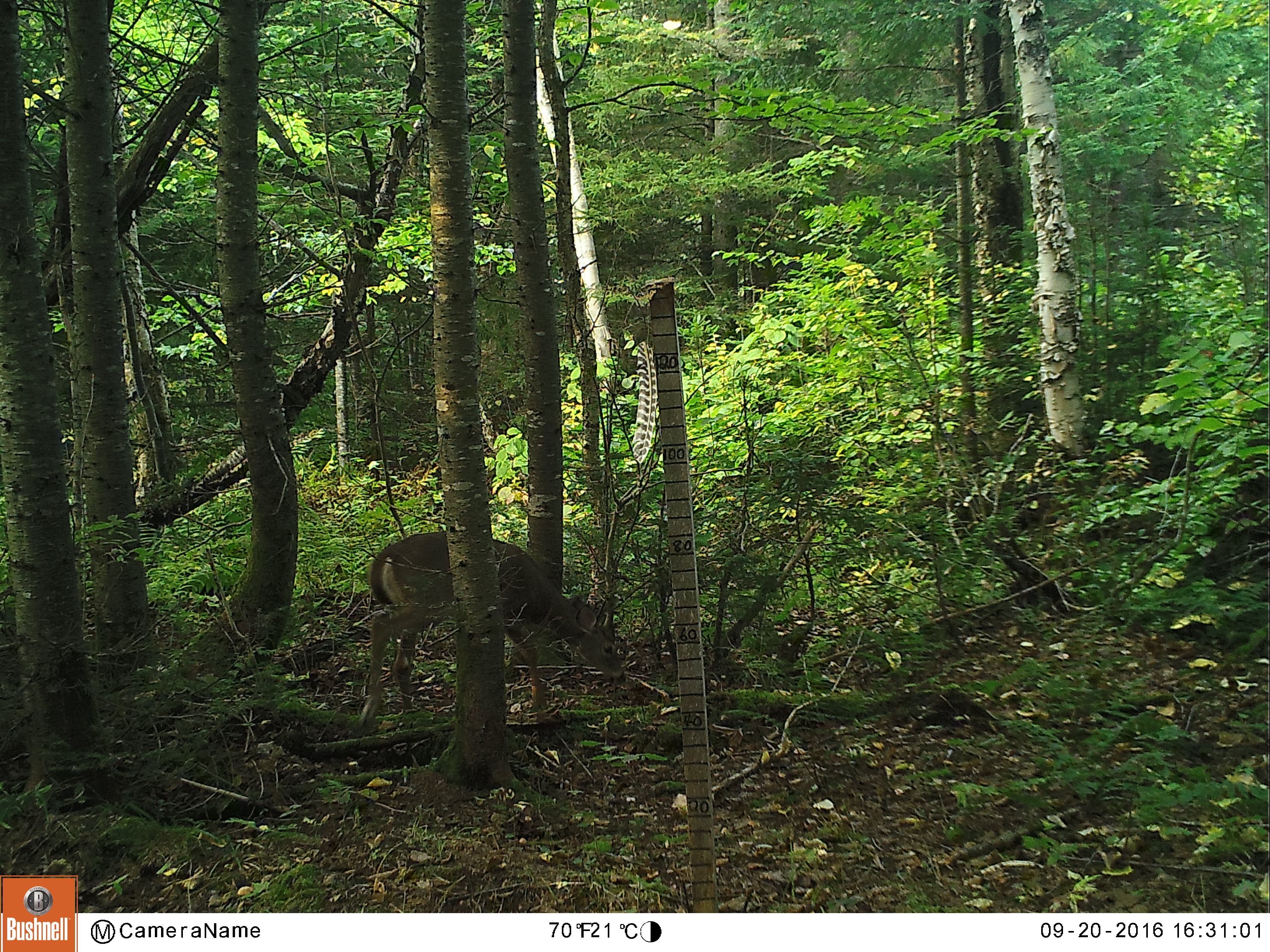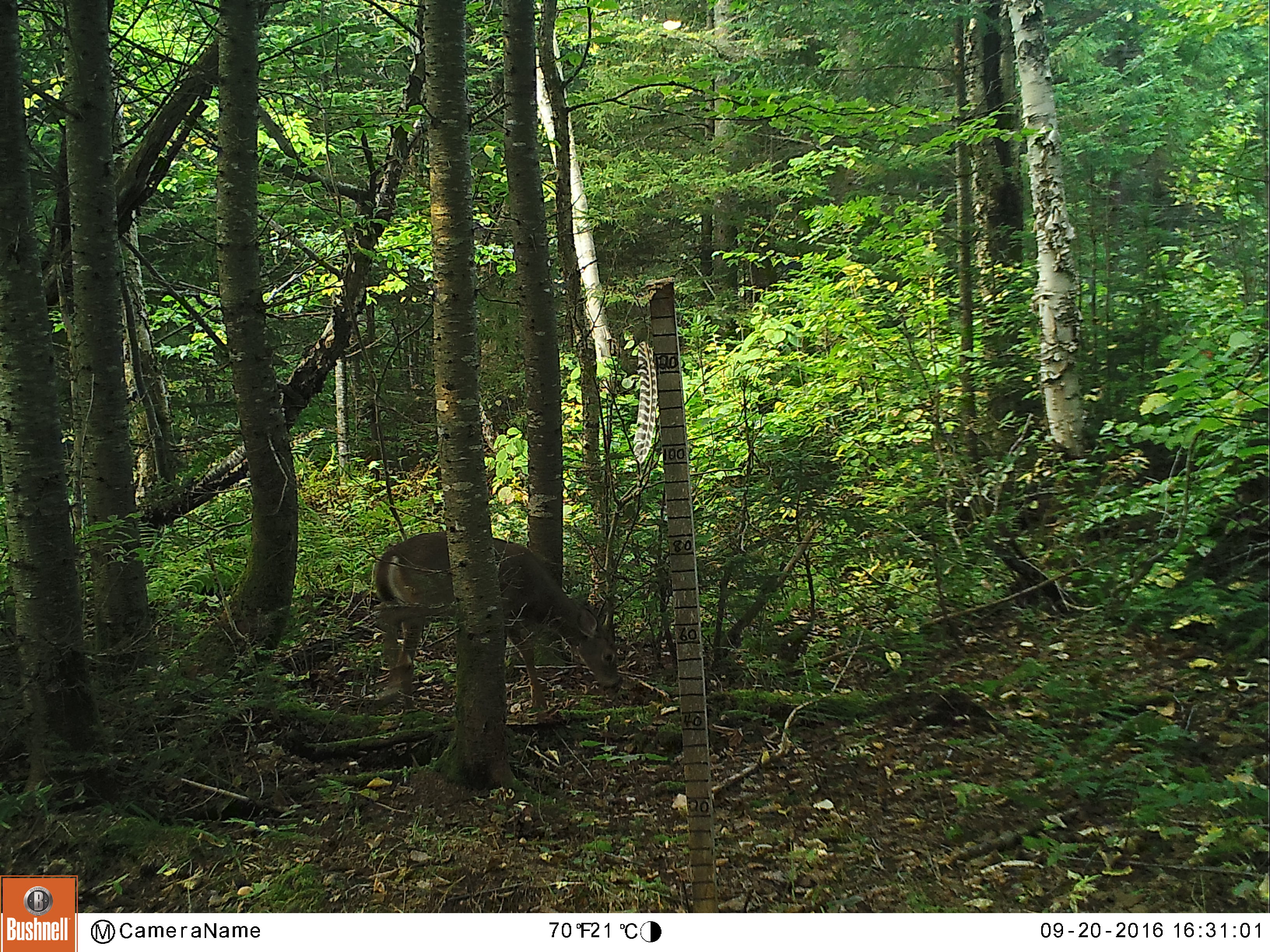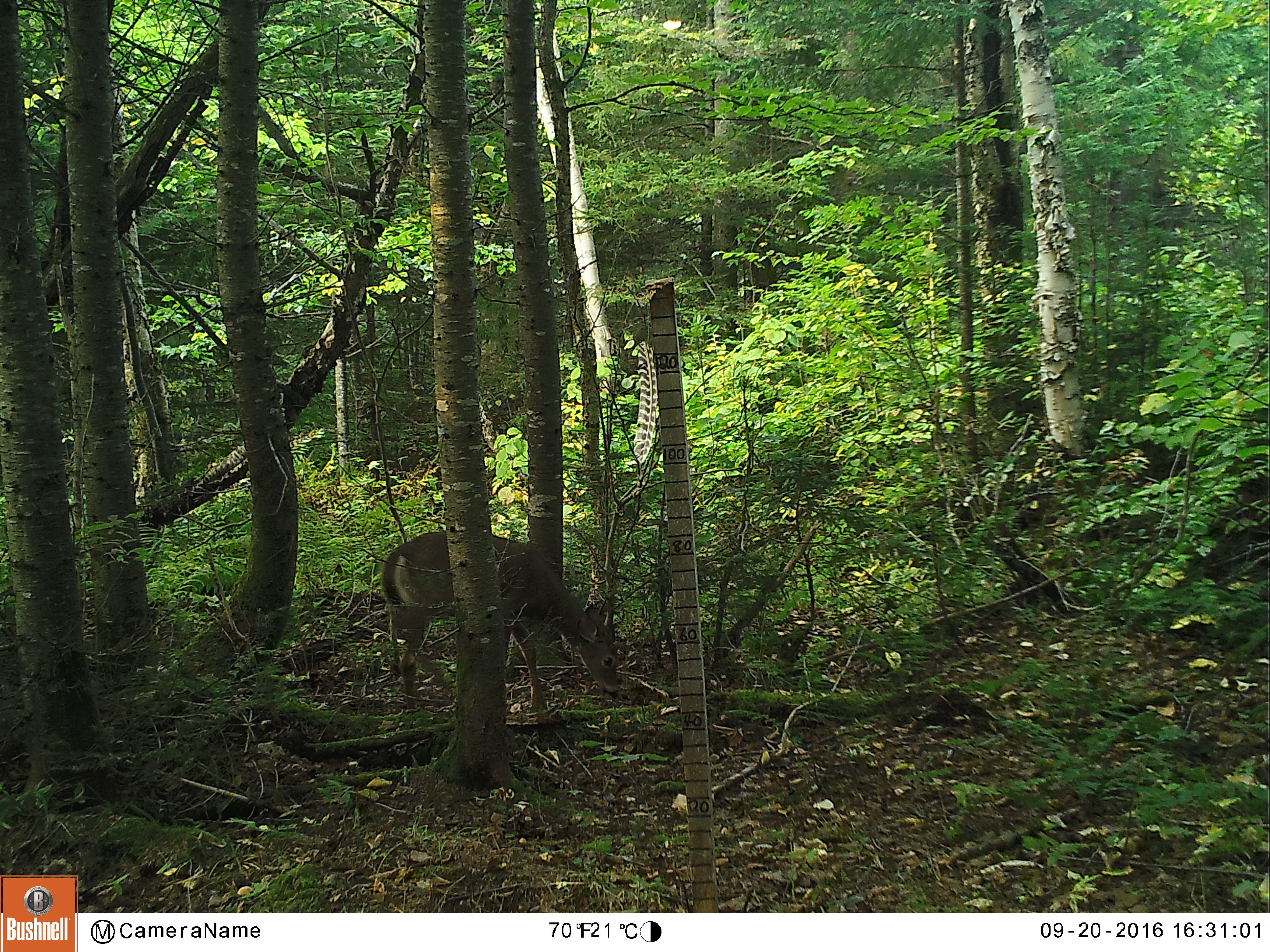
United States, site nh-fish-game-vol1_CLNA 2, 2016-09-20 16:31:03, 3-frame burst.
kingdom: Animalia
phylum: Chordata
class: Mammalia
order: Artiodactyla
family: Cervidae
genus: Odocoileus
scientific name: Odocoileus virginianus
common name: white-tailed deer